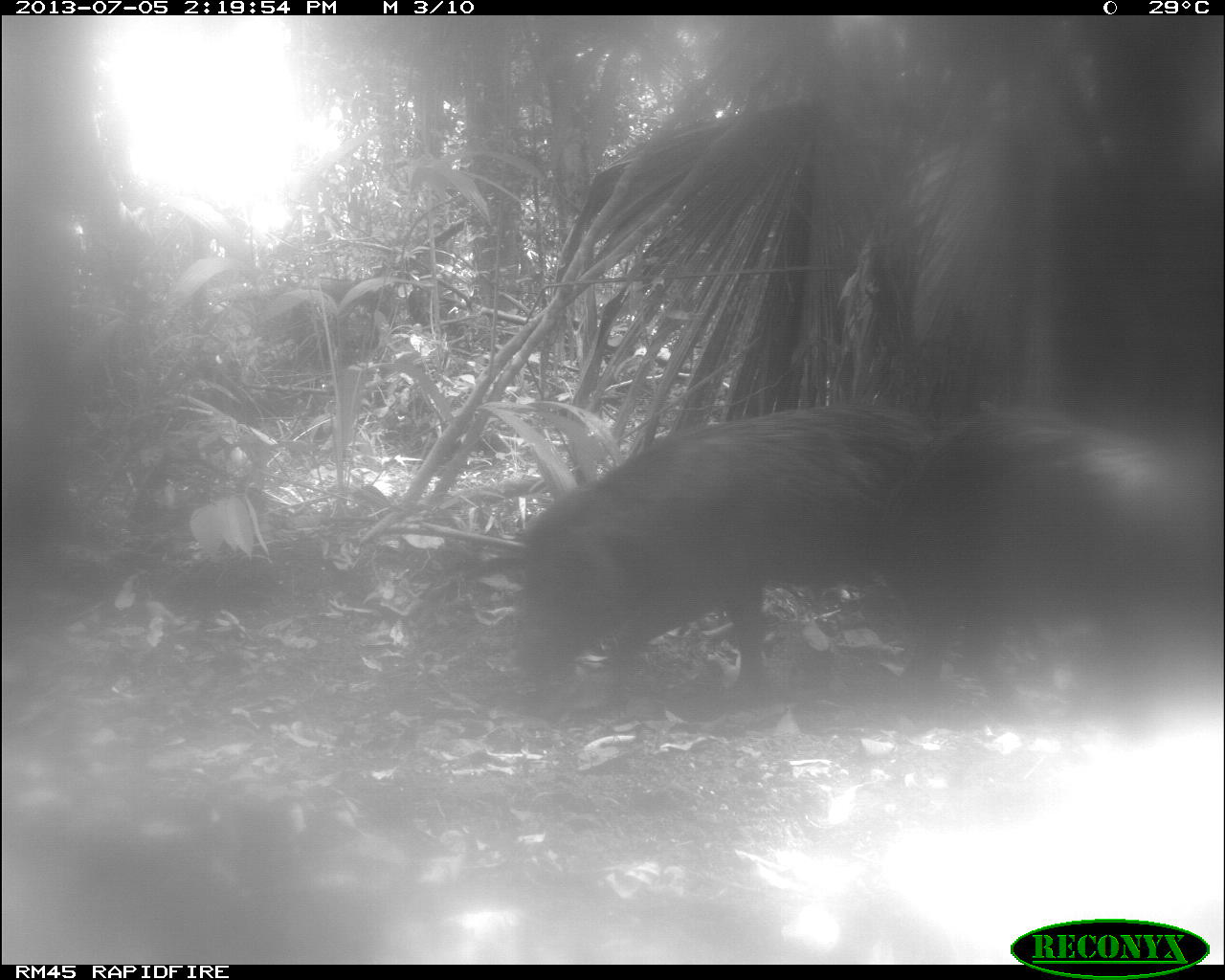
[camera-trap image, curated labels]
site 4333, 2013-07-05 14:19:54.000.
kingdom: Animalia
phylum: Chordata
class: Mammalia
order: Artiodactyla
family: Tayassuidae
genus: Tayassu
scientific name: Tayassu pecari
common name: white-lipped peccary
Tayassu pecari (white-lipped peccary), count 2.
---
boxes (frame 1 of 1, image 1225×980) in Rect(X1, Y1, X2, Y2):
tayassu pecari: Rect(503, 399, 1102, 701)